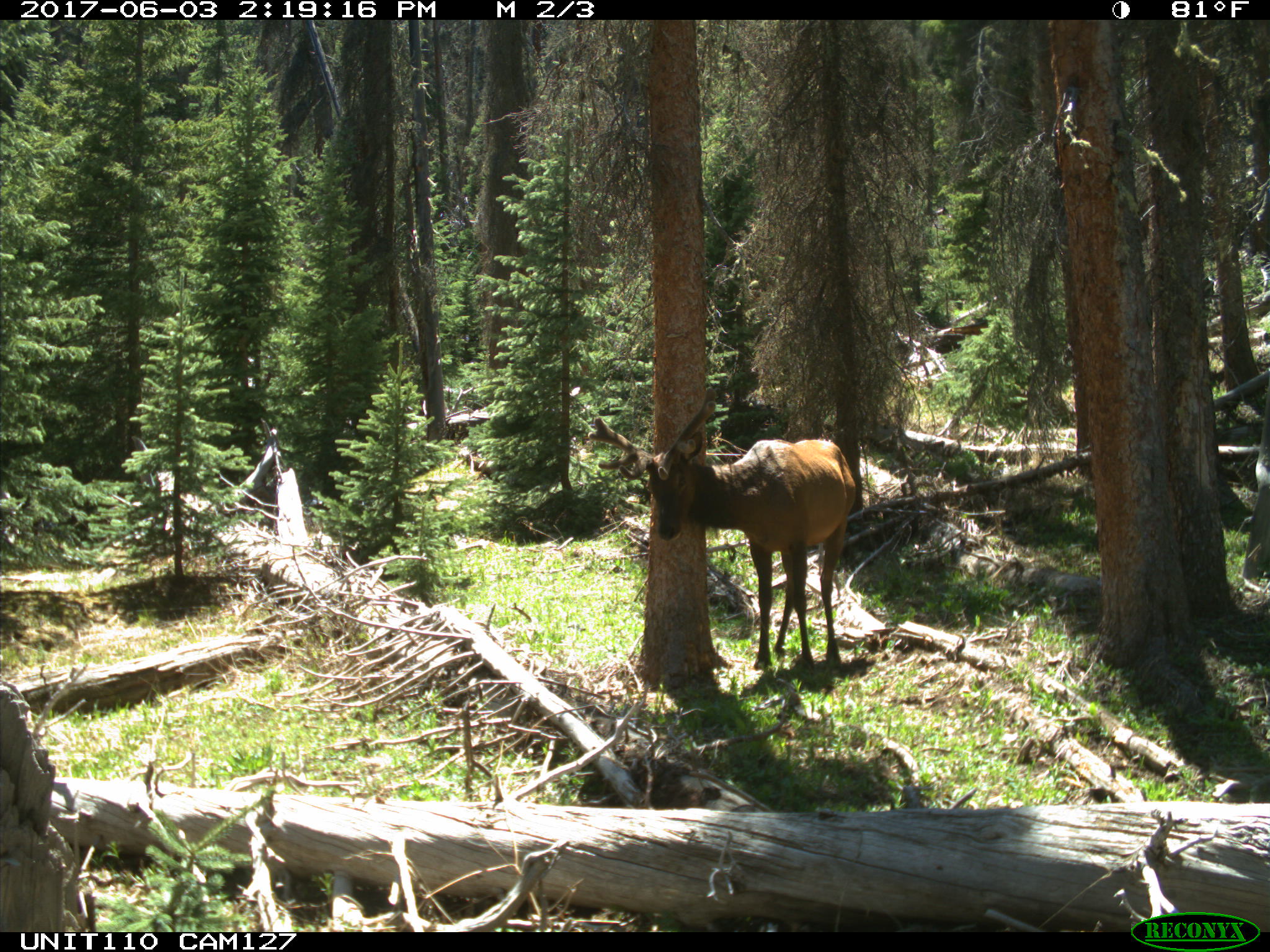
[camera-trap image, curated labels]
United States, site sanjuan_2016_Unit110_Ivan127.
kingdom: Animalia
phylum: Chordata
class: Mammalia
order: Artiodactyla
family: Cervidae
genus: Cervus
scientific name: Cervus elaphus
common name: red deer